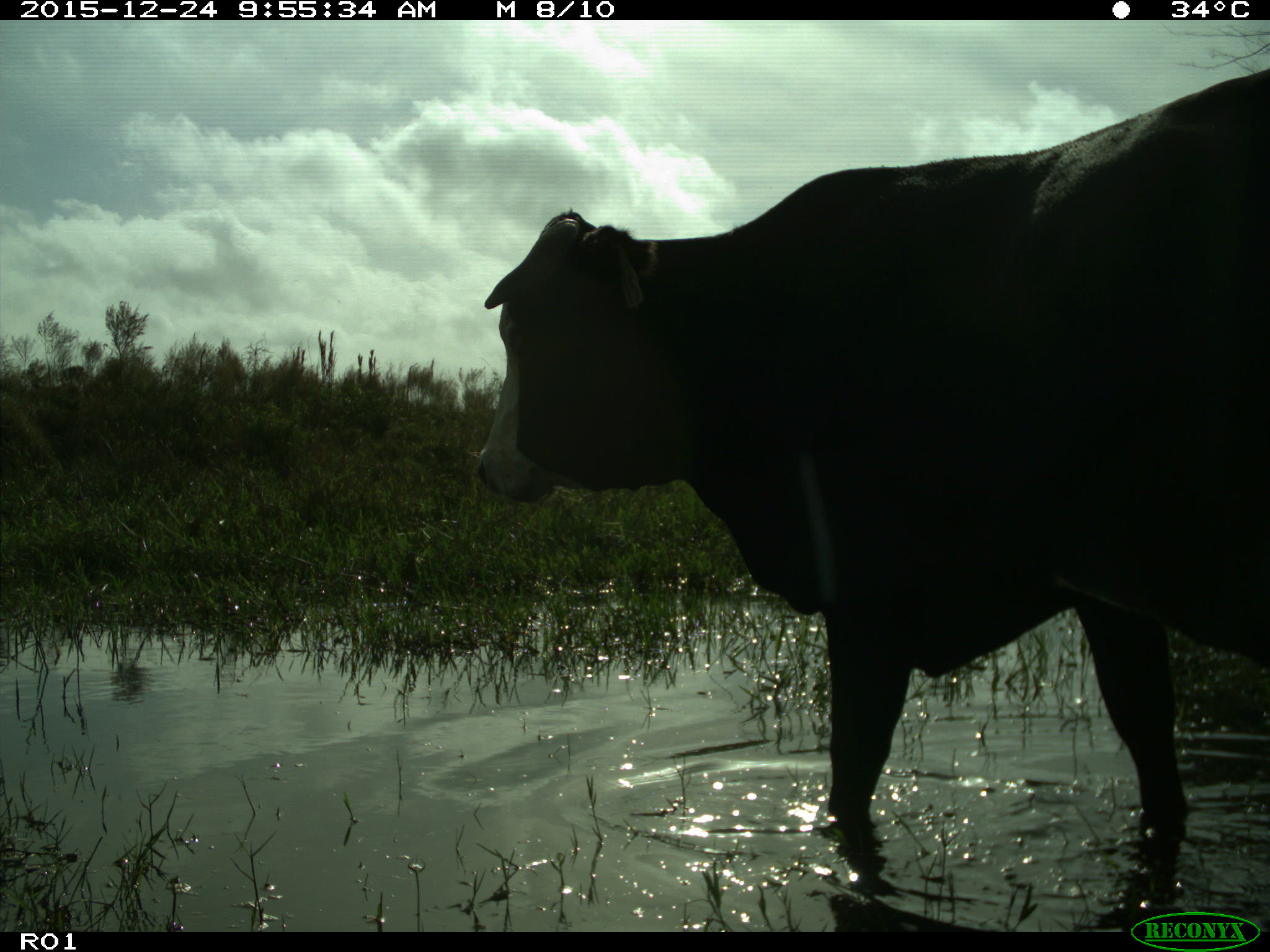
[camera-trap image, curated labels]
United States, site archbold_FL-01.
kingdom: Animalia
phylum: Chordata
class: Mammalia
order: Artiodactyla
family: Bovidae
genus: Bos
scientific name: Bos taurus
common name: domestic cow